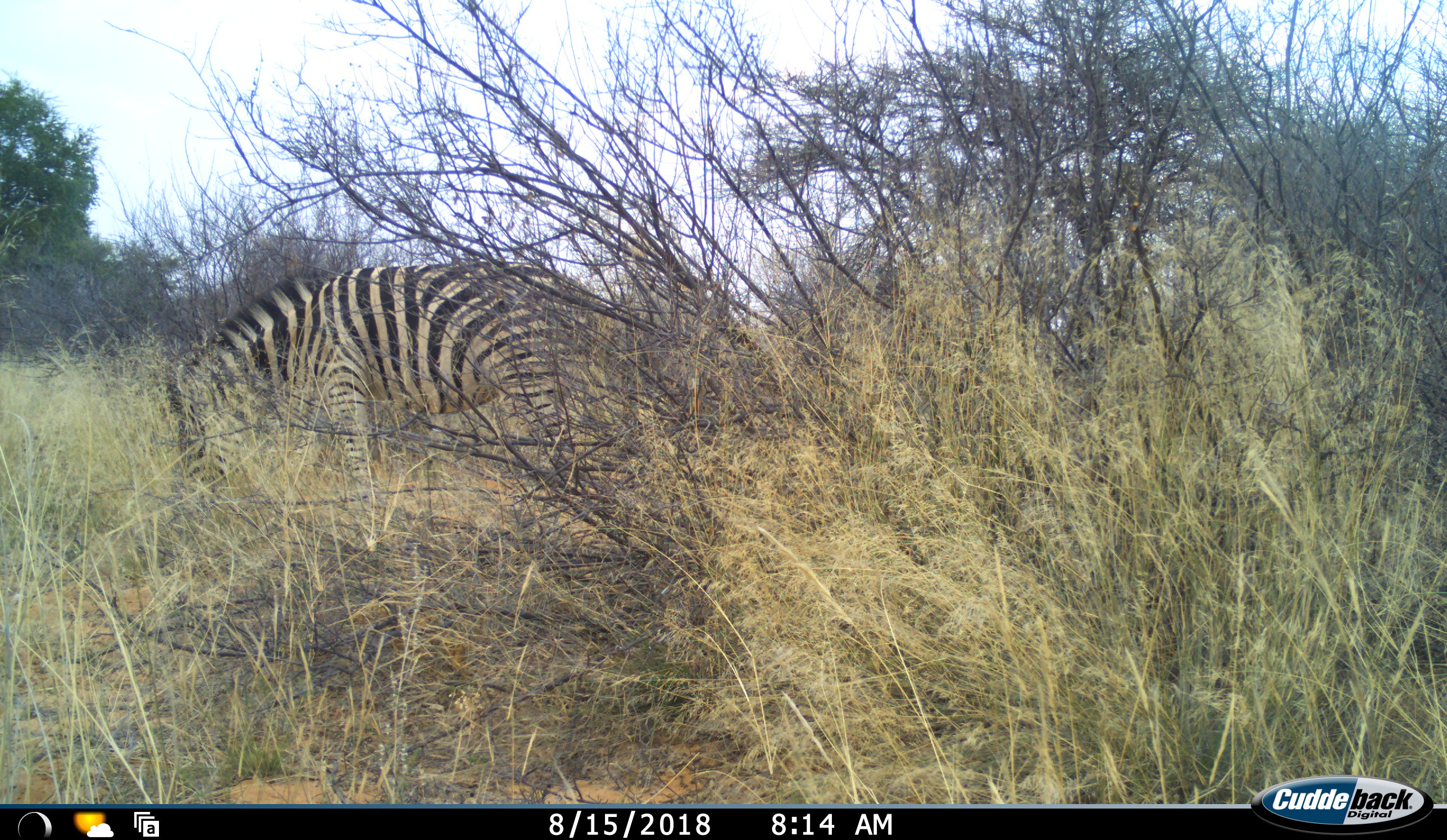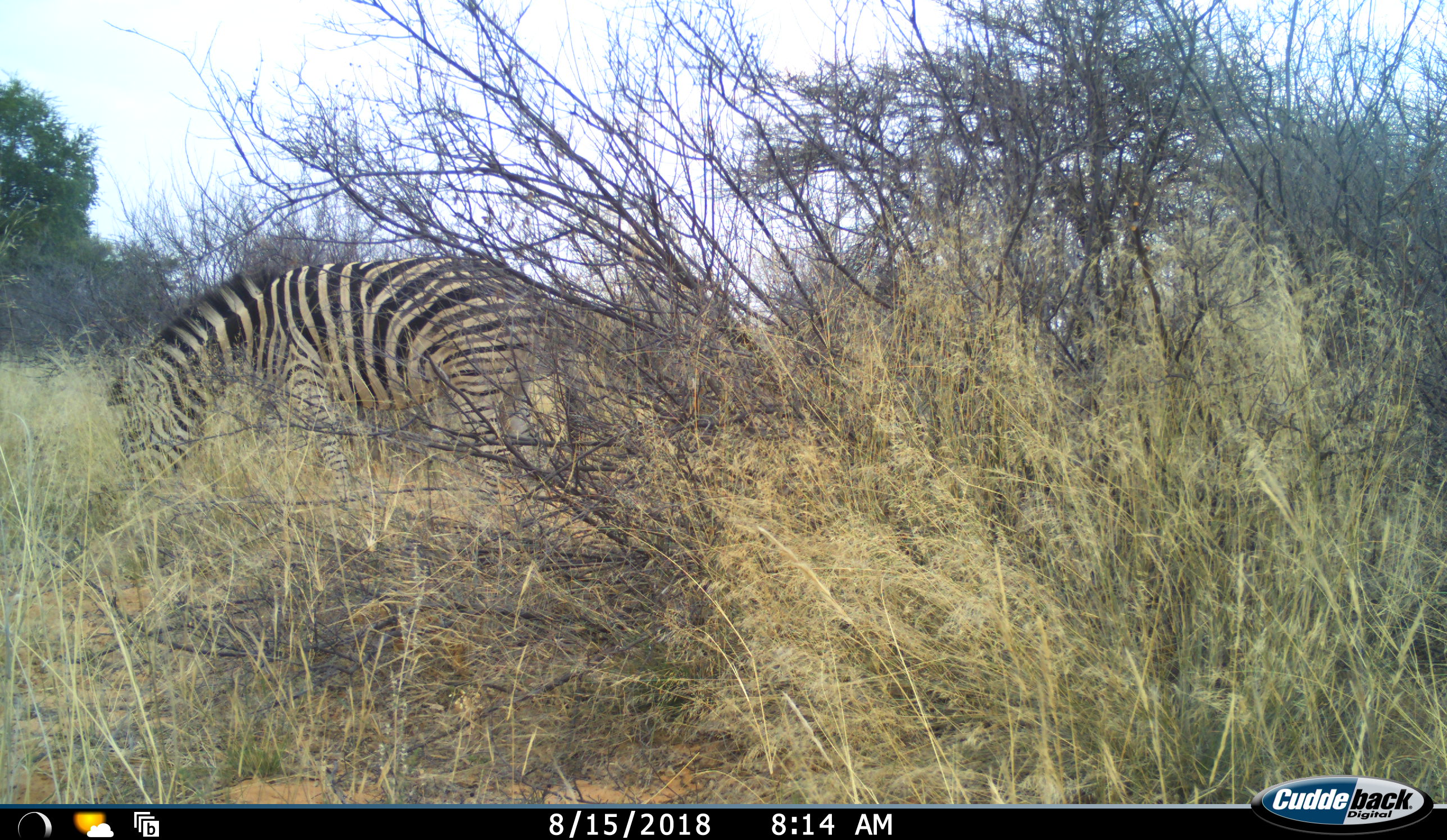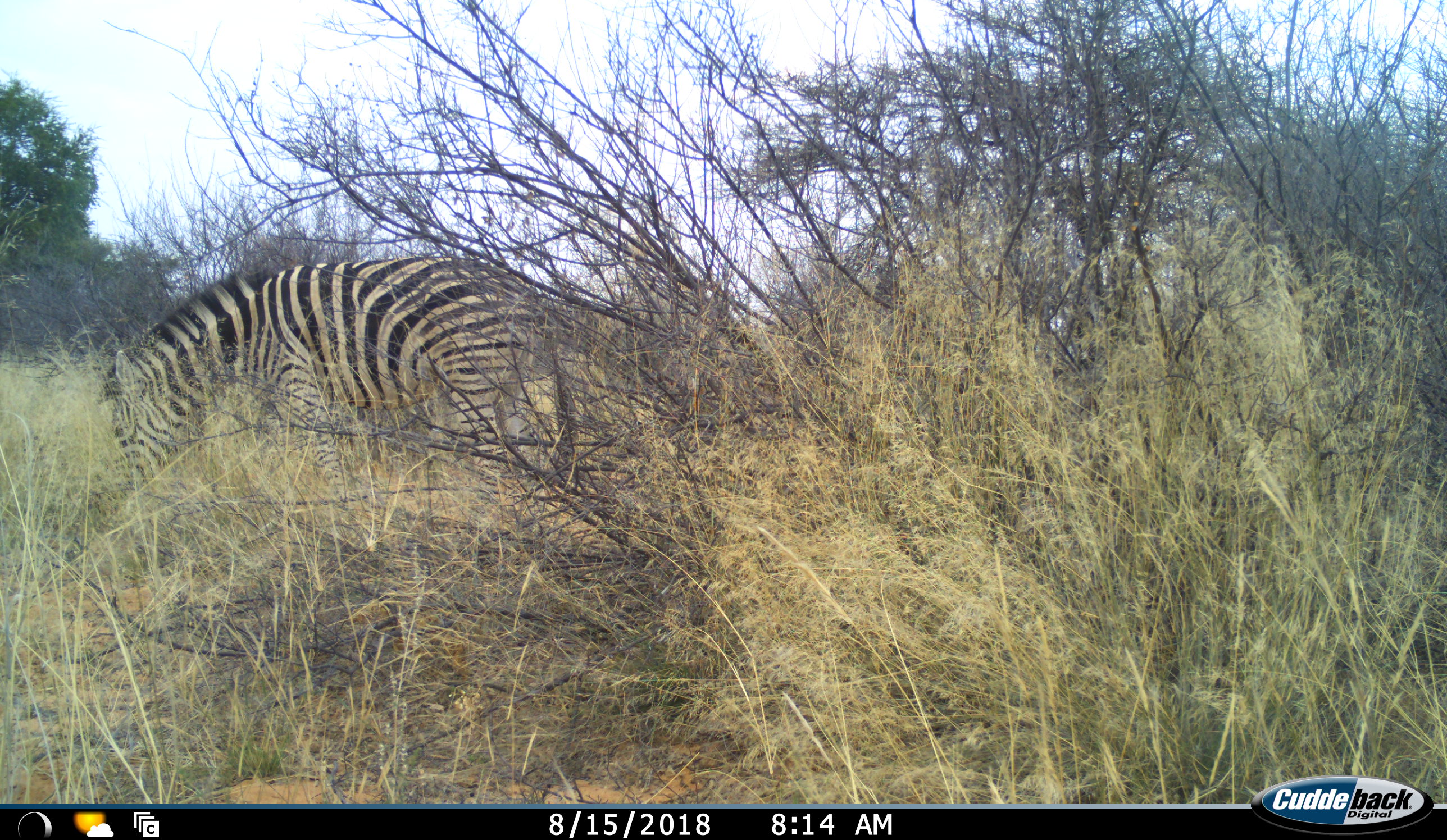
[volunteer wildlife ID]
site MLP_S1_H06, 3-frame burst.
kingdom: Animalia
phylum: Chordata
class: Mammalia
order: Perissodactyla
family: Equidae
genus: Equus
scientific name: Equus quagga burchellii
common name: burchell's zebra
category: zebraburchells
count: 1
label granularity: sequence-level